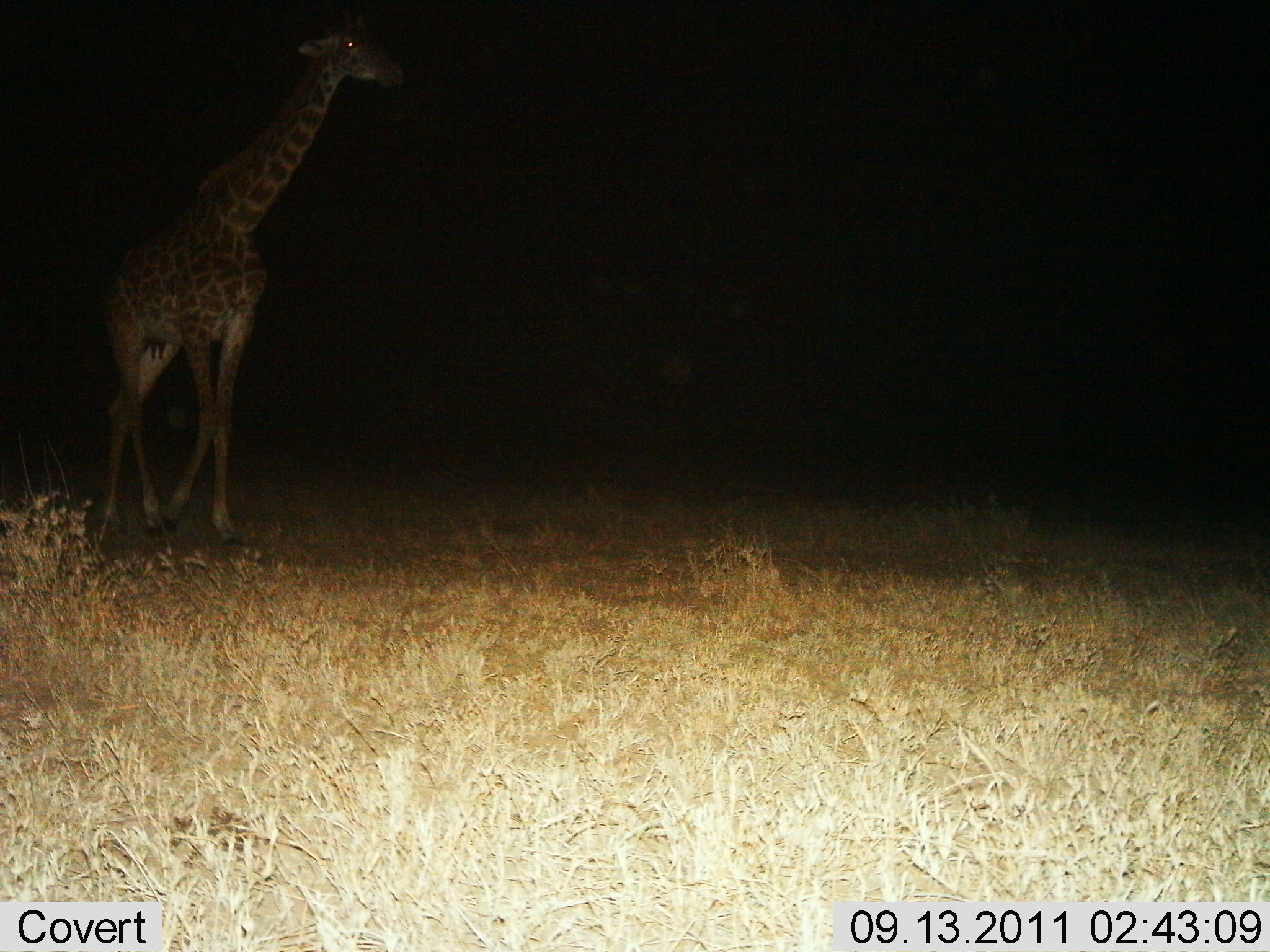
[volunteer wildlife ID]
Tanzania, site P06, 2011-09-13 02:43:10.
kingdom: Animalia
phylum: Chordata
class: Mammalia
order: Artiodactyla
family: Giraffidae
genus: Giraffa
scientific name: Giraffa camelopardalis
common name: giraffe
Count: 1.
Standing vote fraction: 29%.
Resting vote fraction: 0%.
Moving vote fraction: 79%.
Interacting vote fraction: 0%.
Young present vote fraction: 7%.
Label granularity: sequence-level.